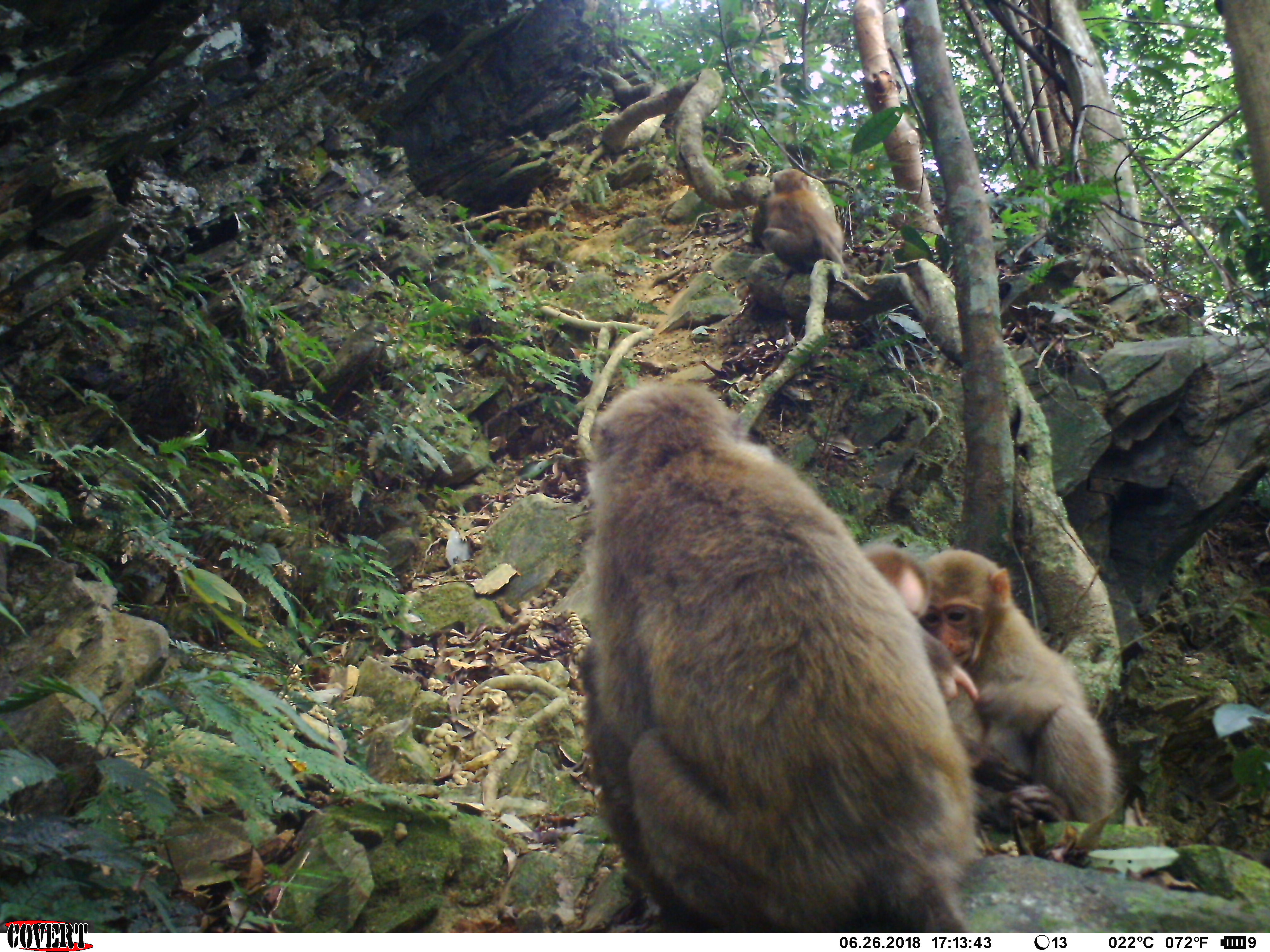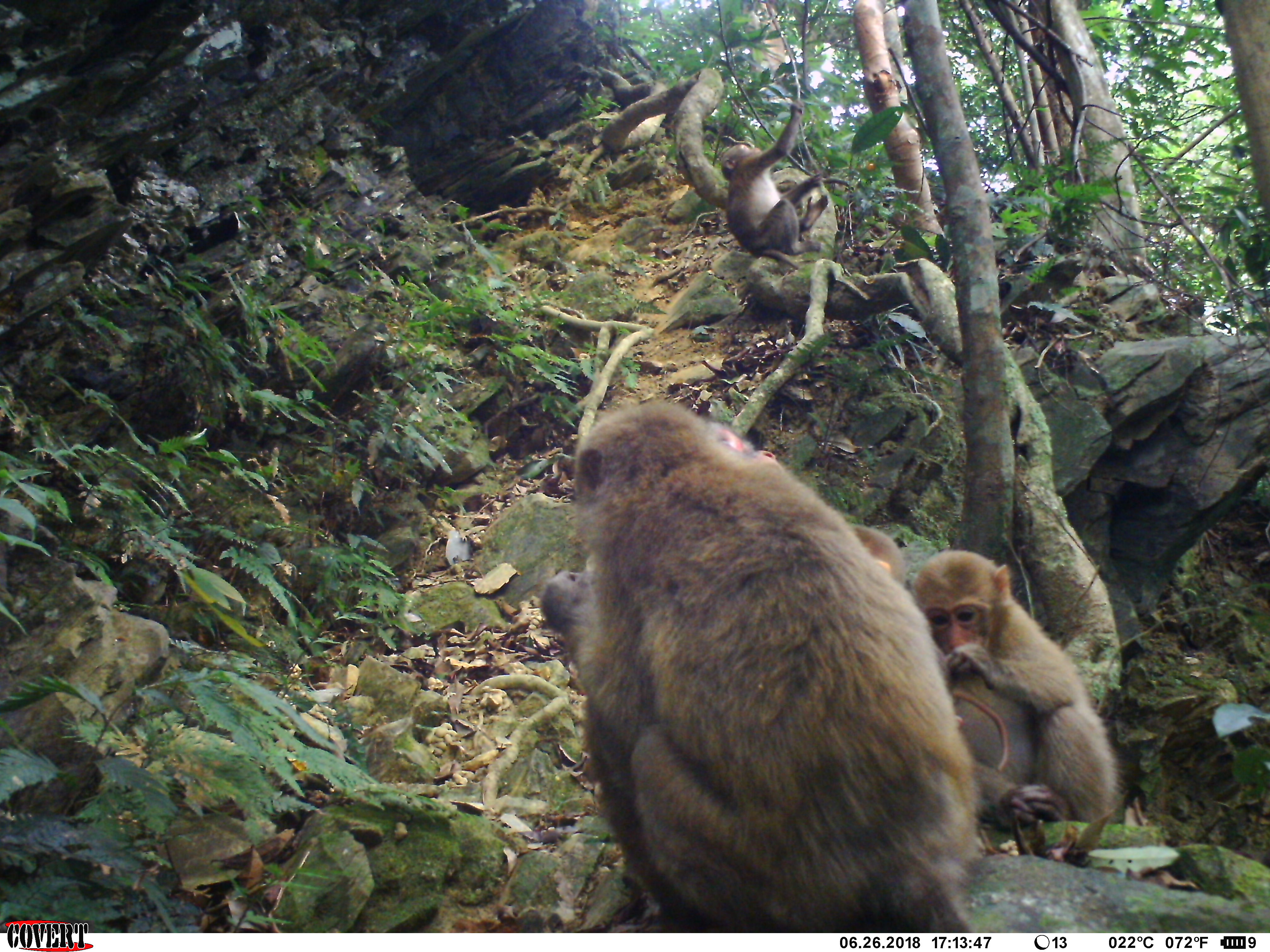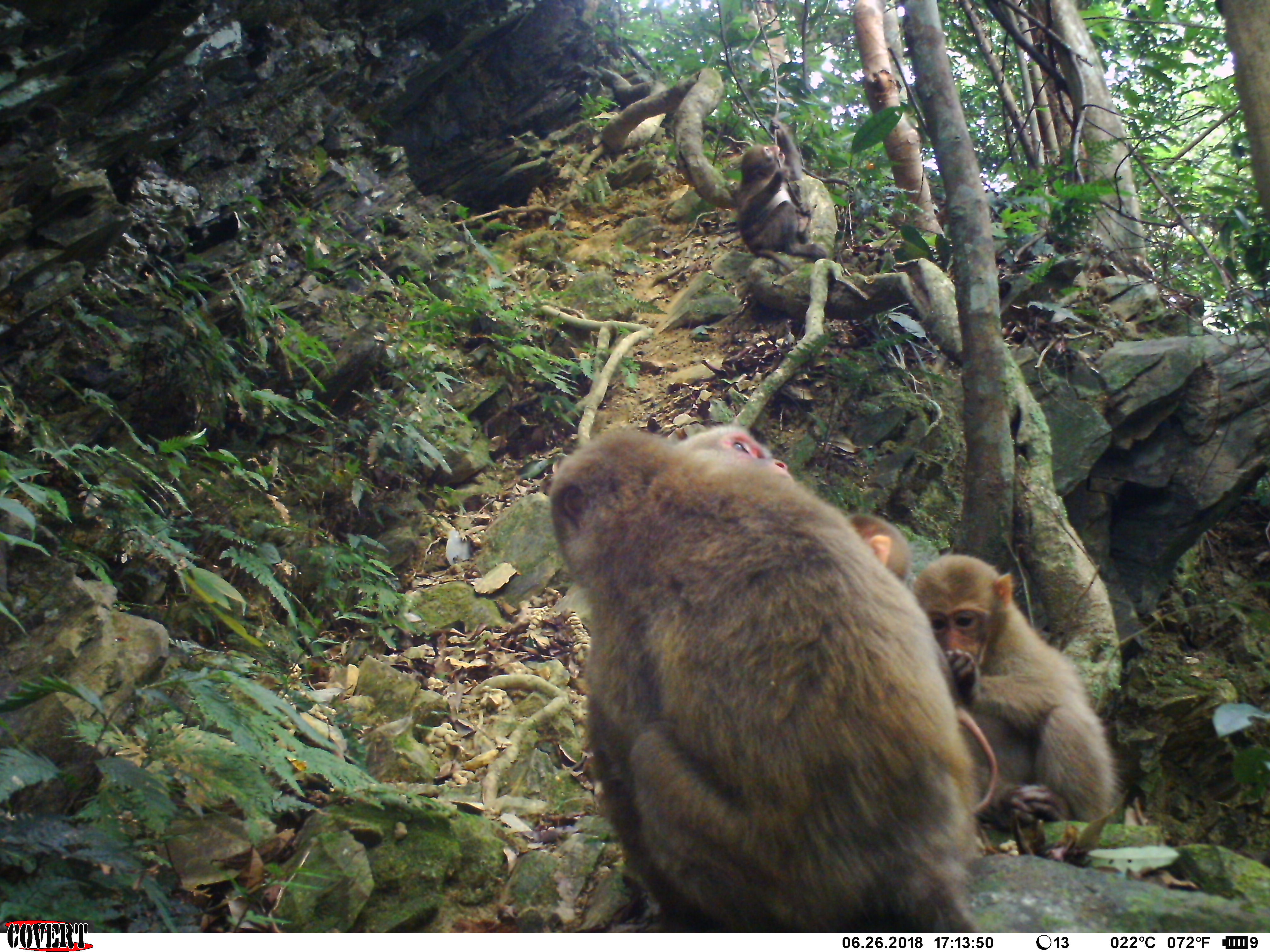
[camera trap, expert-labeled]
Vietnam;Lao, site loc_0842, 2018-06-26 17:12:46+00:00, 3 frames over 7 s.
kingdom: Animalia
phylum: Chordata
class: Mammalia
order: Primates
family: Cercopithecidae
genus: Macaca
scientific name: Macaca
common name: macaques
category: assam or rhesus macaque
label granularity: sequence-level